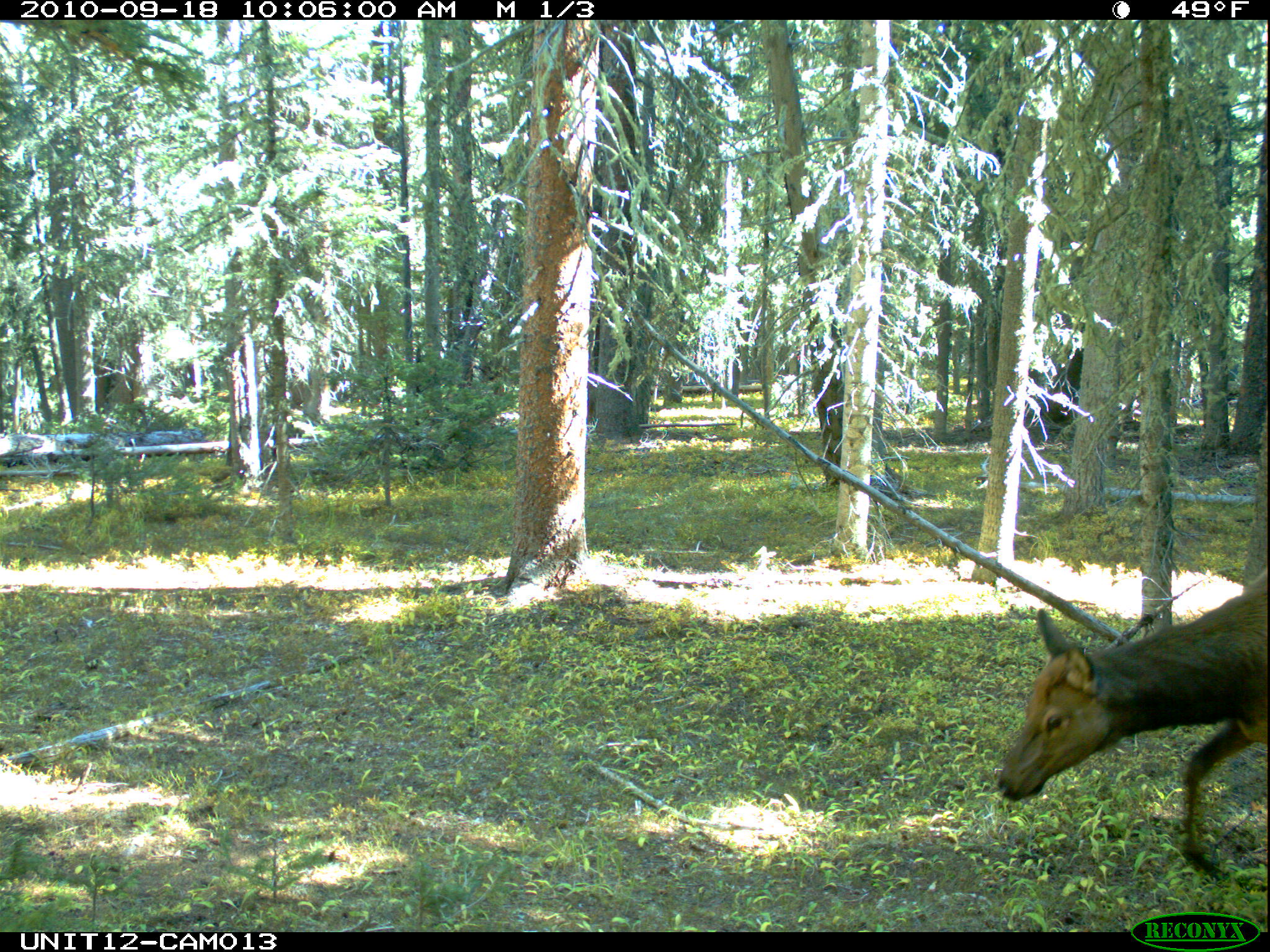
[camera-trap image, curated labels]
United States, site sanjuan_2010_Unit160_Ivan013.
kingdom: Animalia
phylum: Chordata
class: Mammalia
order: Artiodactyla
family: Cervidae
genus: Cervus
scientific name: Cervus elaphus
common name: red deer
Cervus elaphus (red deer).